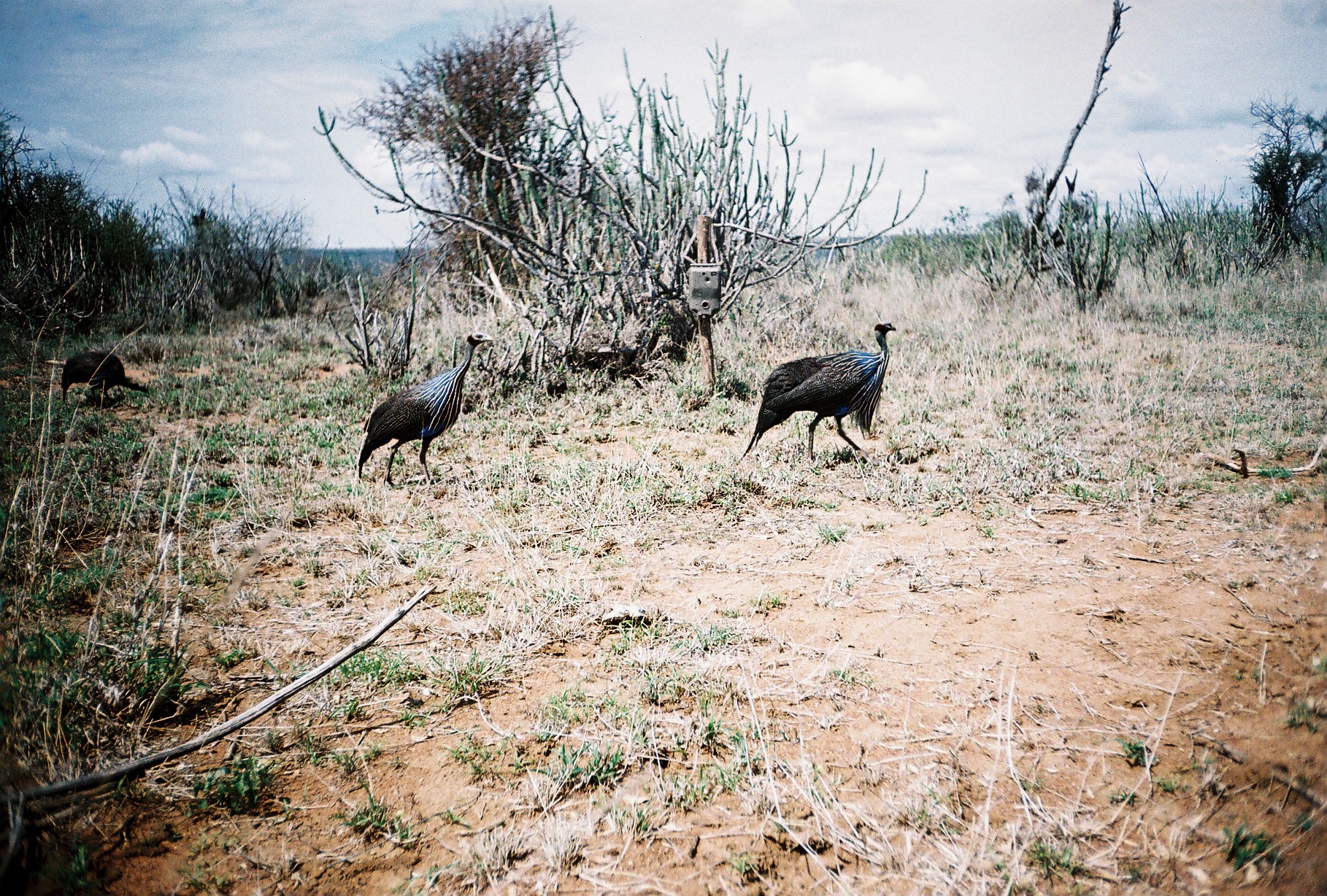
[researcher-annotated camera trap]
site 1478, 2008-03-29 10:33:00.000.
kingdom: Animalia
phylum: Chordata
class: Aves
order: Galliformes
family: Numididae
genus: Acryllium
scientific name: Acryllium vulturinum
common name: vulturine guineafowl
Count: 3.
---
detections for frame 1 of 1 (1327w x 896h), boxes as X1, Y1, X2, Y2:
acryllium vulturinum: 737, 322, 895, 466; 356, 332, 494, 487; 60, 349, 150, 406